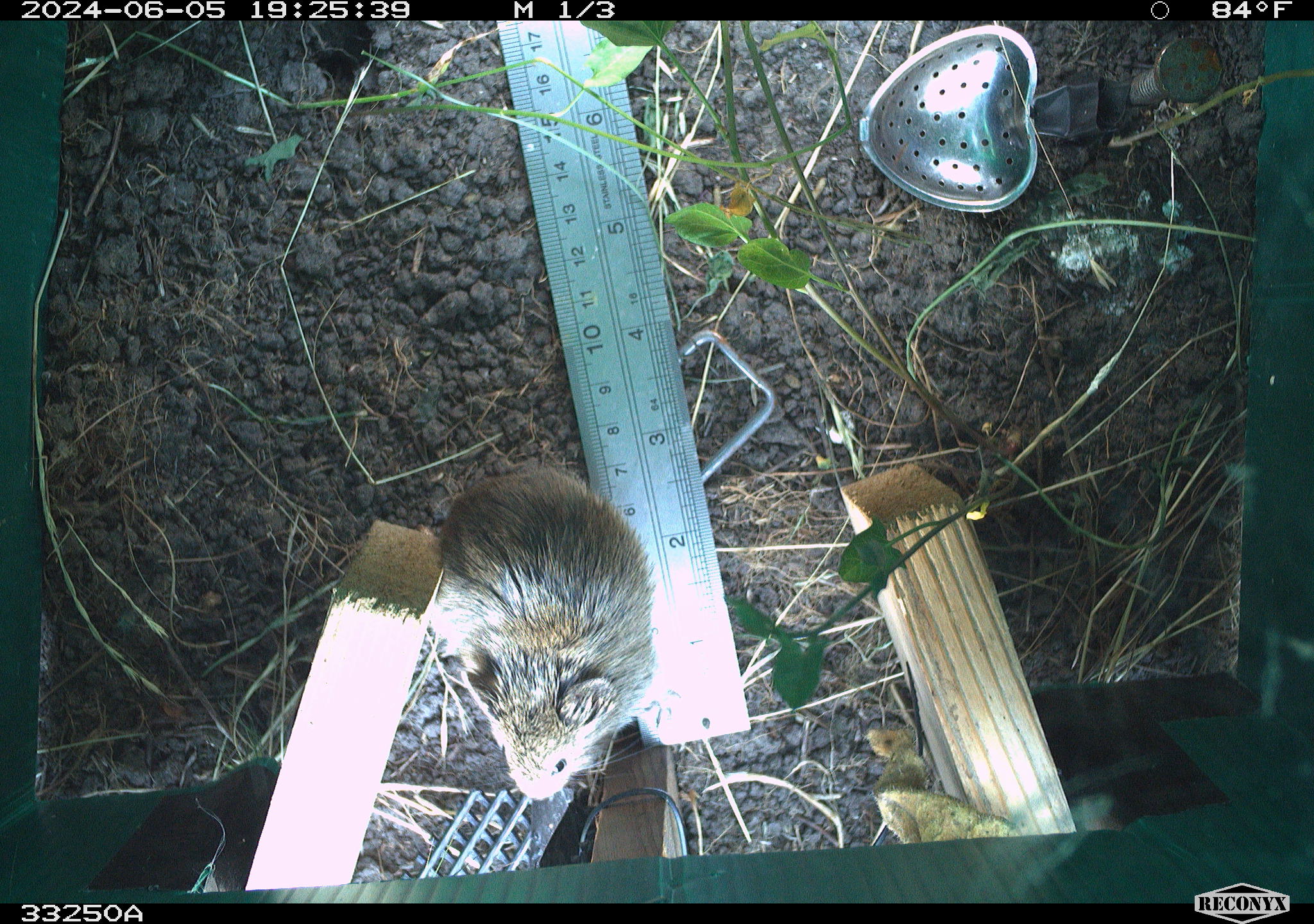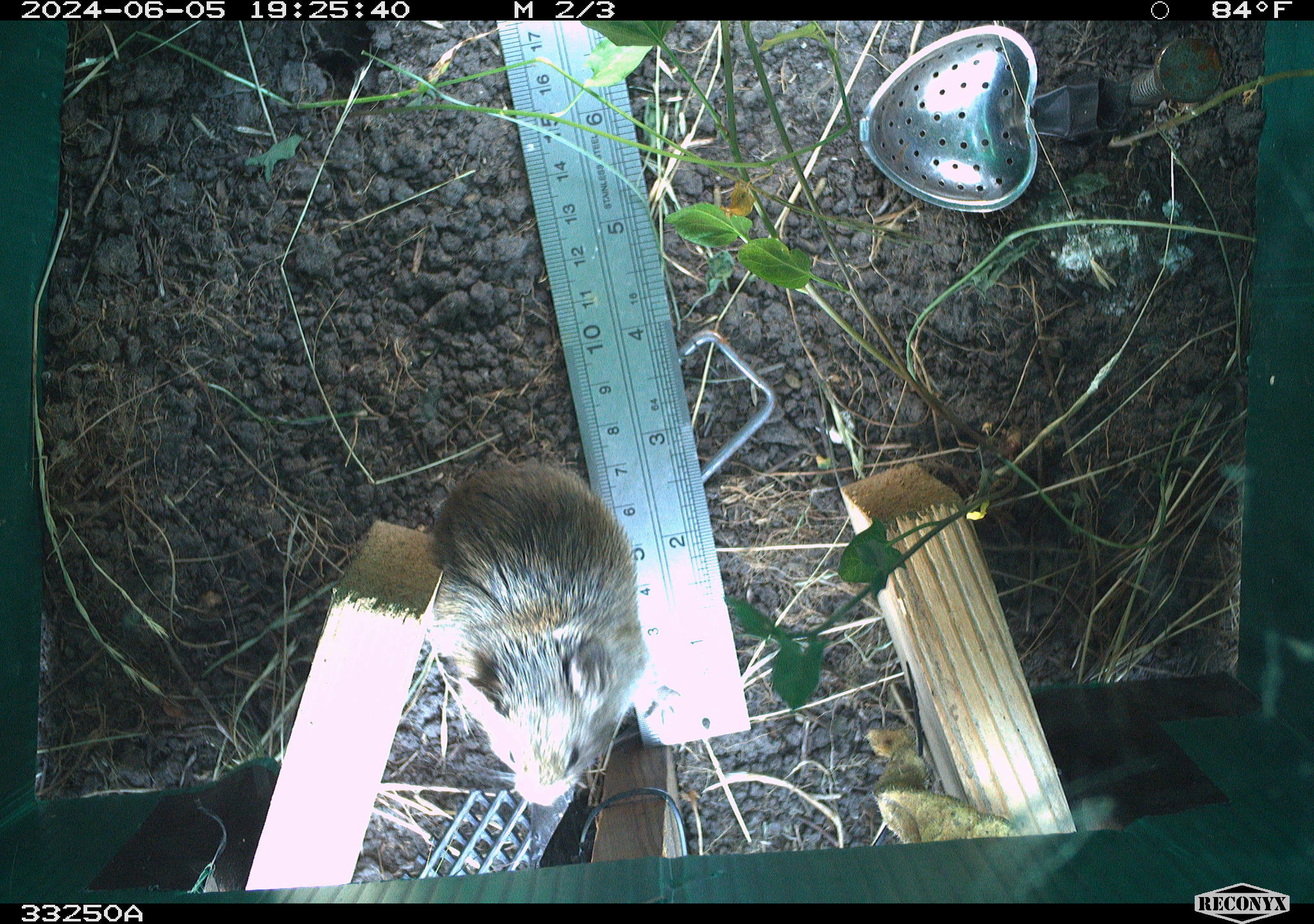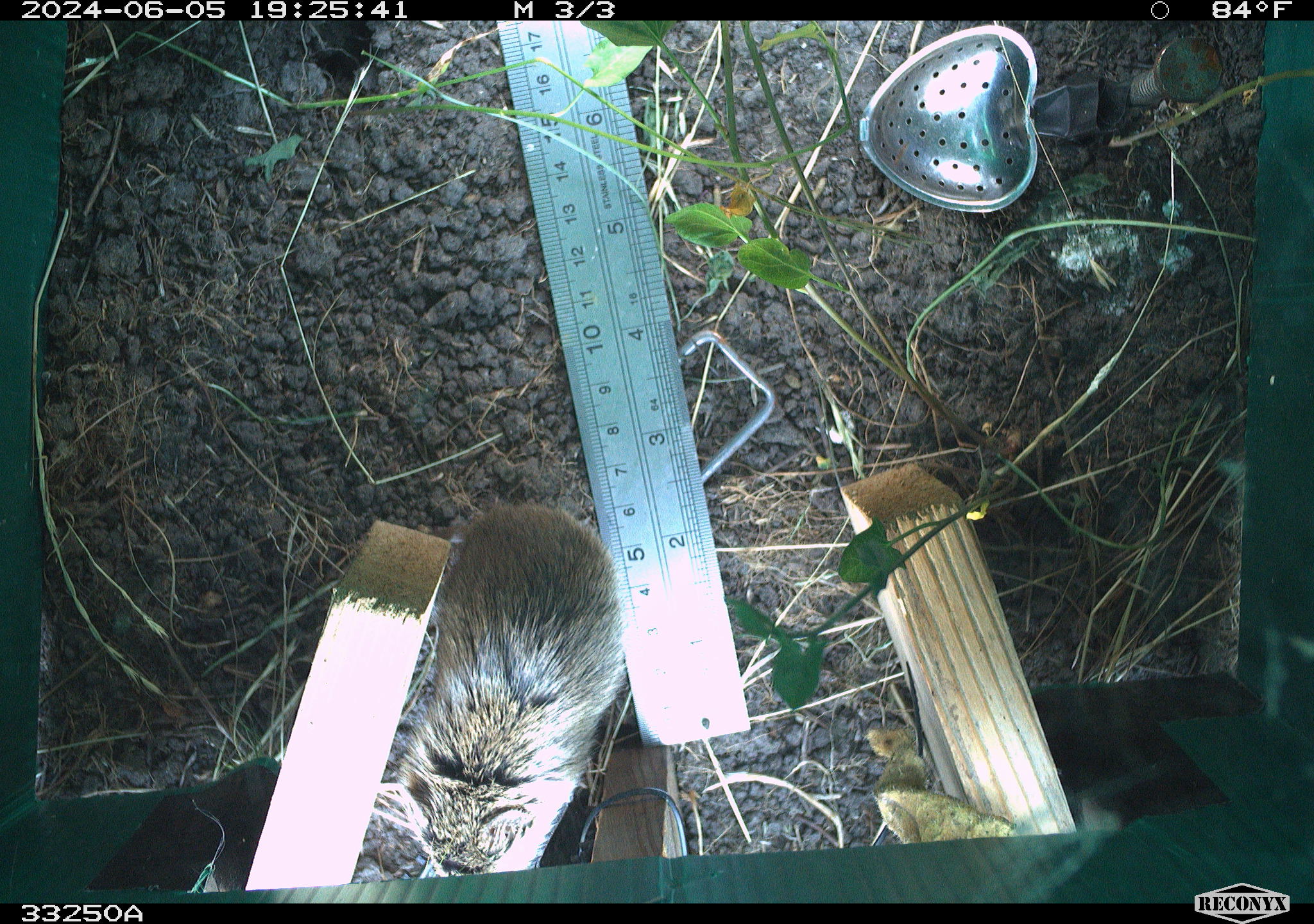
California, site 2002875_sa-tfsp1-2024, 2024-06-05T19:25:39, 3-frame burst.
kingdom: Animalia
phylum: Chordata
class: Mammalia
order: Rodentia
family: Cricetidae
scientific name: Arvicolinae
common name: voles, lemmings, and muskrats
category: arvicolinae subfamily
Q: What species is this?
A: Arvicolinae subfamily (voles, lemmings, and muskrats) (Arvicolinae).